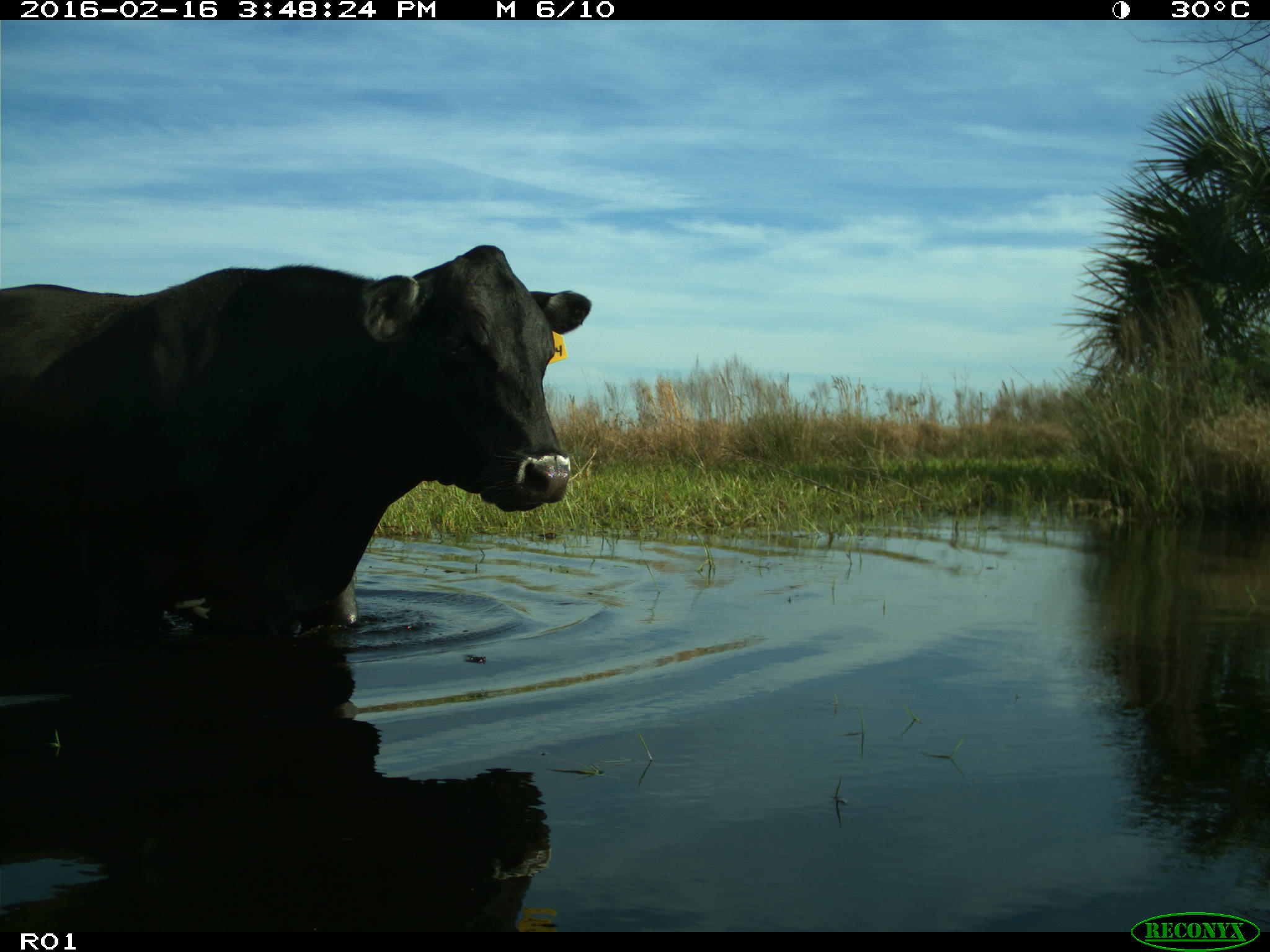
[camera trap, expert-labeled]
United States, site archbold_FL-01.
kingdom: Animalia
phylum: Chordata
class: Mammalia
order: Artiodactyla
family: Bovidae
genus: Bos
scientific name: Bos taurus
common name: domestic cow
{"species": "Bos taurus (domestic cow)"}